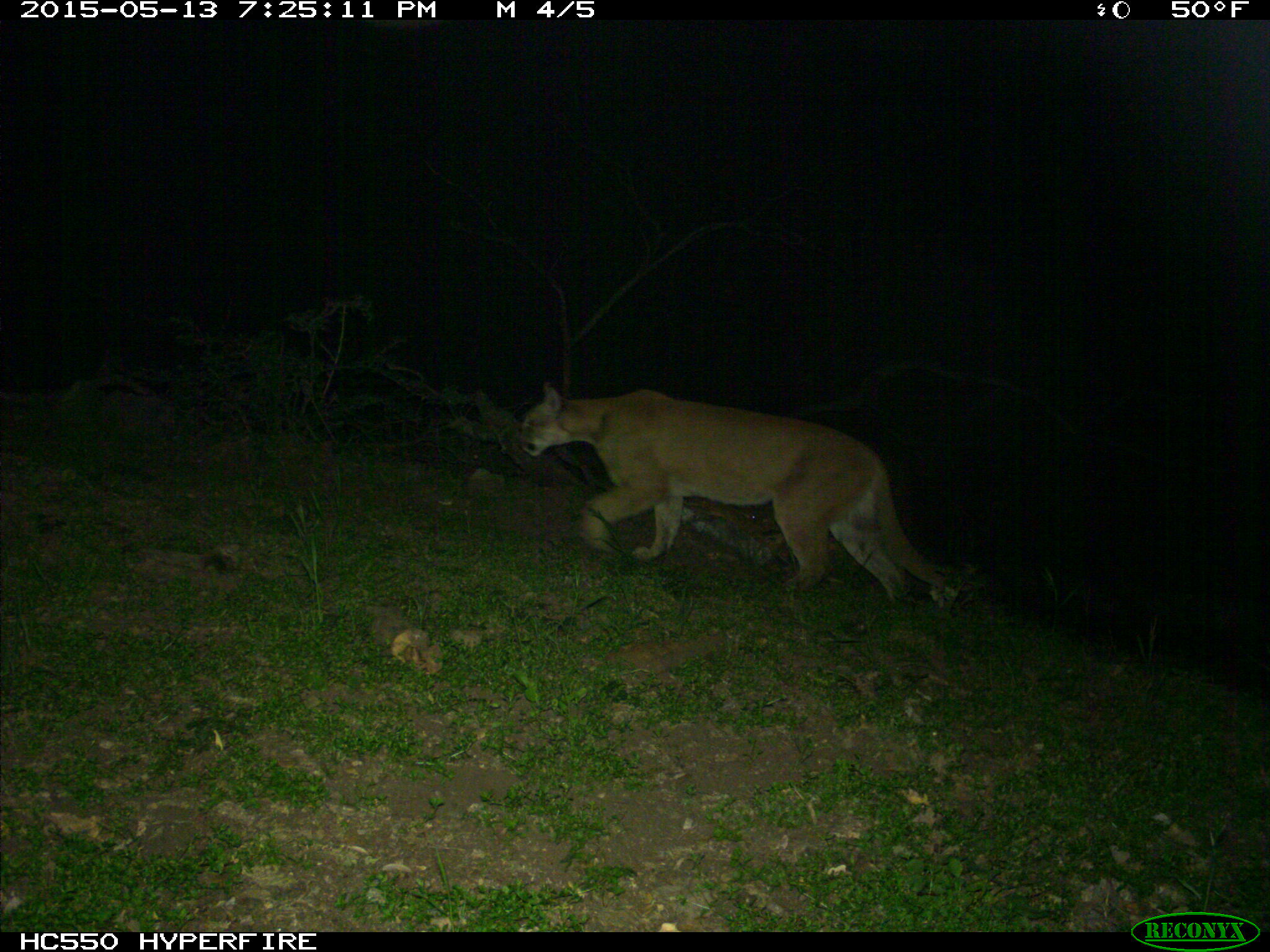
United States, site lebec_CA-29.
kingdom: Animalia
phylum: Chordata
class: Mammalia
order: Carnivora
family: Felidae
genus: Puma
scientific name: Puma concolor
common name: mountain lion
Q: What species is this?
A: Puma concolor (mountain lion).